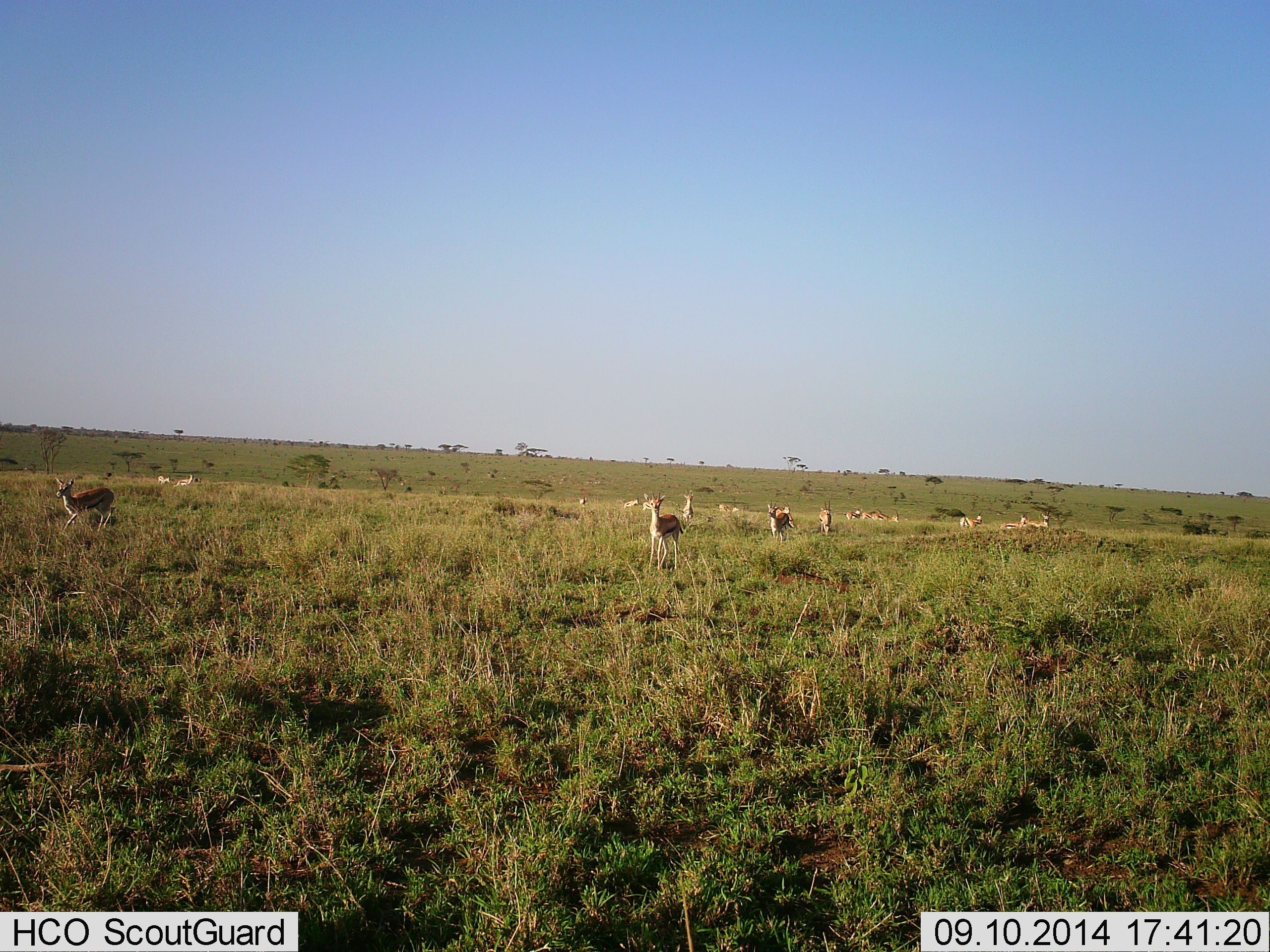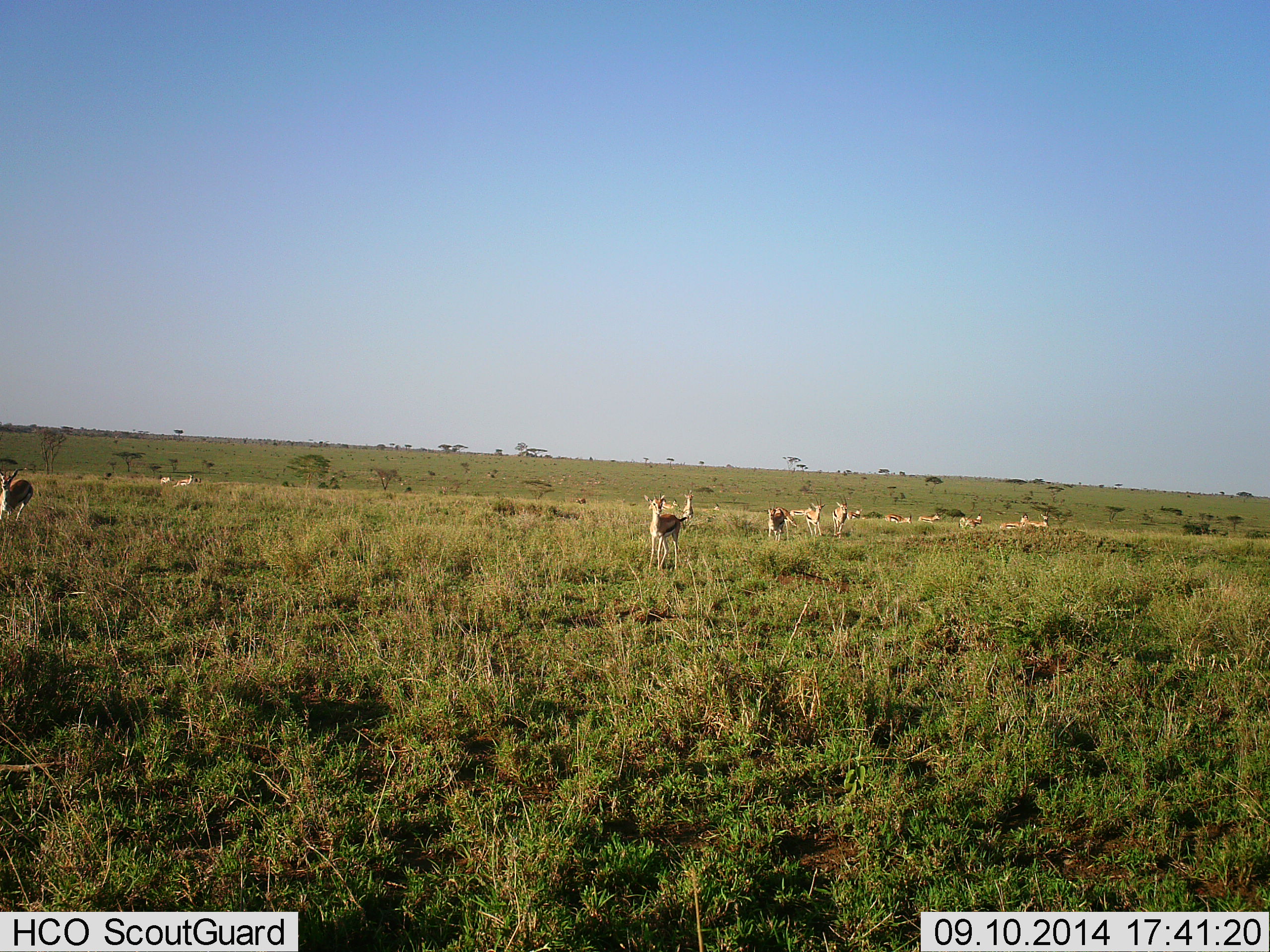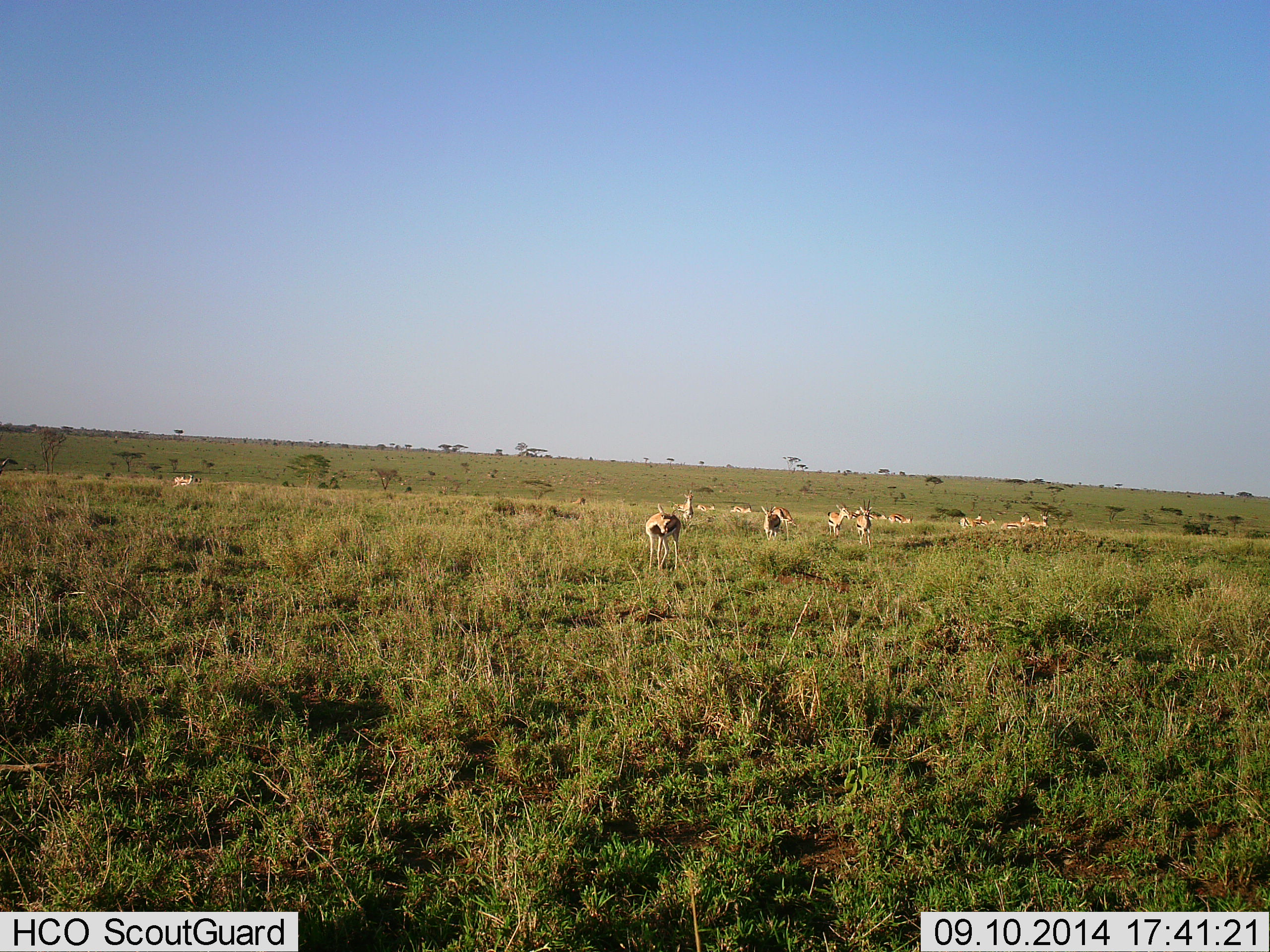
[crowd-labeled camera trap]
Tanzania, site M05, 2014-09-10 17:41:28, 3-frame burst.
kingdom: Animalia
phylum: Chordata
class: Mammalia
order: Artiodactyla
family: Bovidae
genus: Eudorcas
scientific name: Eudorcas thomsonii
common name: thomson's gazelle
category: gazellethomsons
Gazellethomsons (thomson's gazelle) (Eudorcas thomsonii), count 11-50. Behavior (volunteer vote fractions): standing 70%, resting 0%, moving 80%, interacting 0%. Young present (vote fraction): 0%. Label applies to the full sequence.